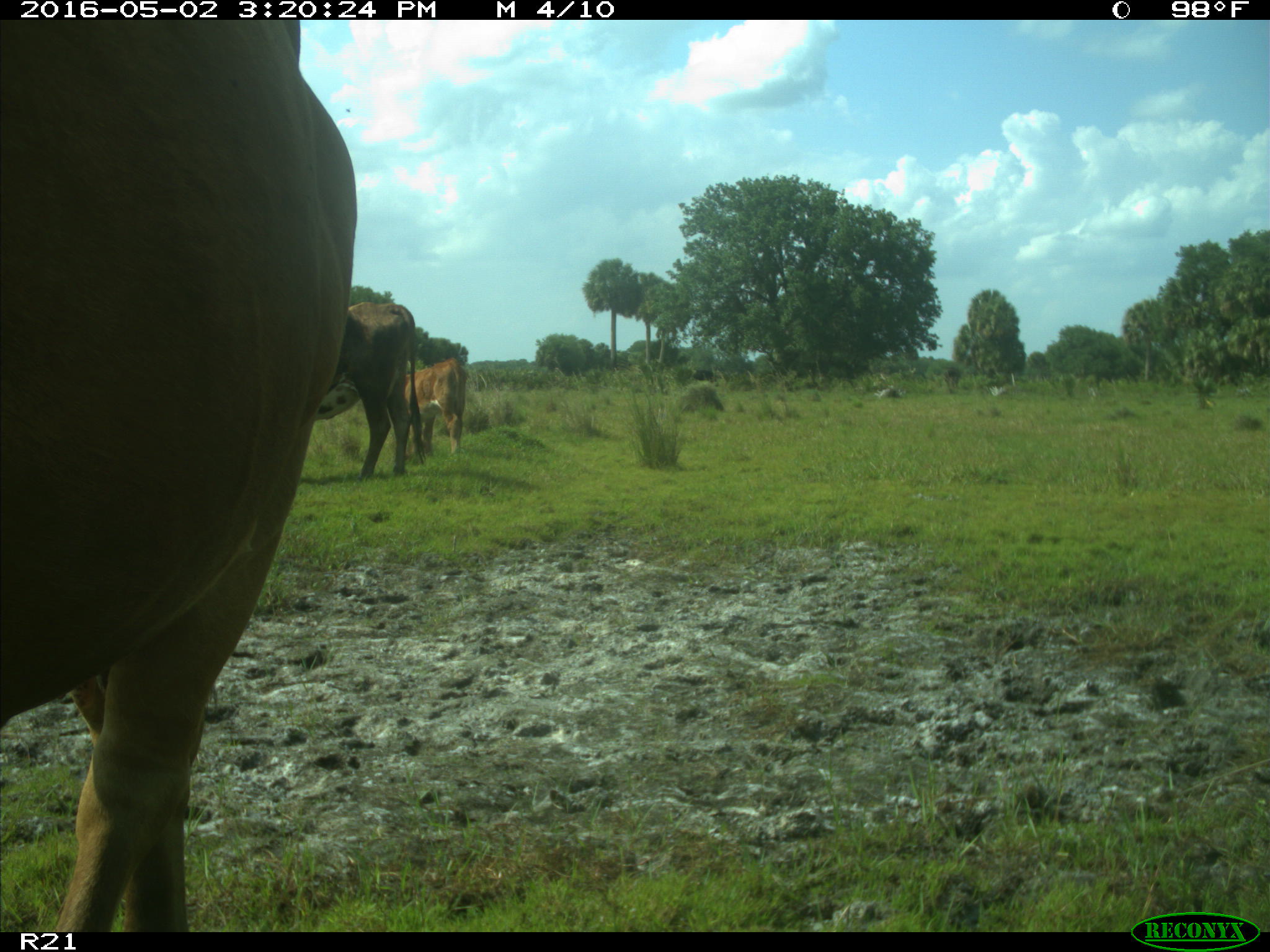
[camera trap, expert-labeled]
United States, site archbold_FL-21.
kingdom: Animalia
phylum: Chordata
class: Mammalia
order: Artiodactyla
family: Bovidae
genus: Bos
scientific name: Bos taurus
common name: domestic cow